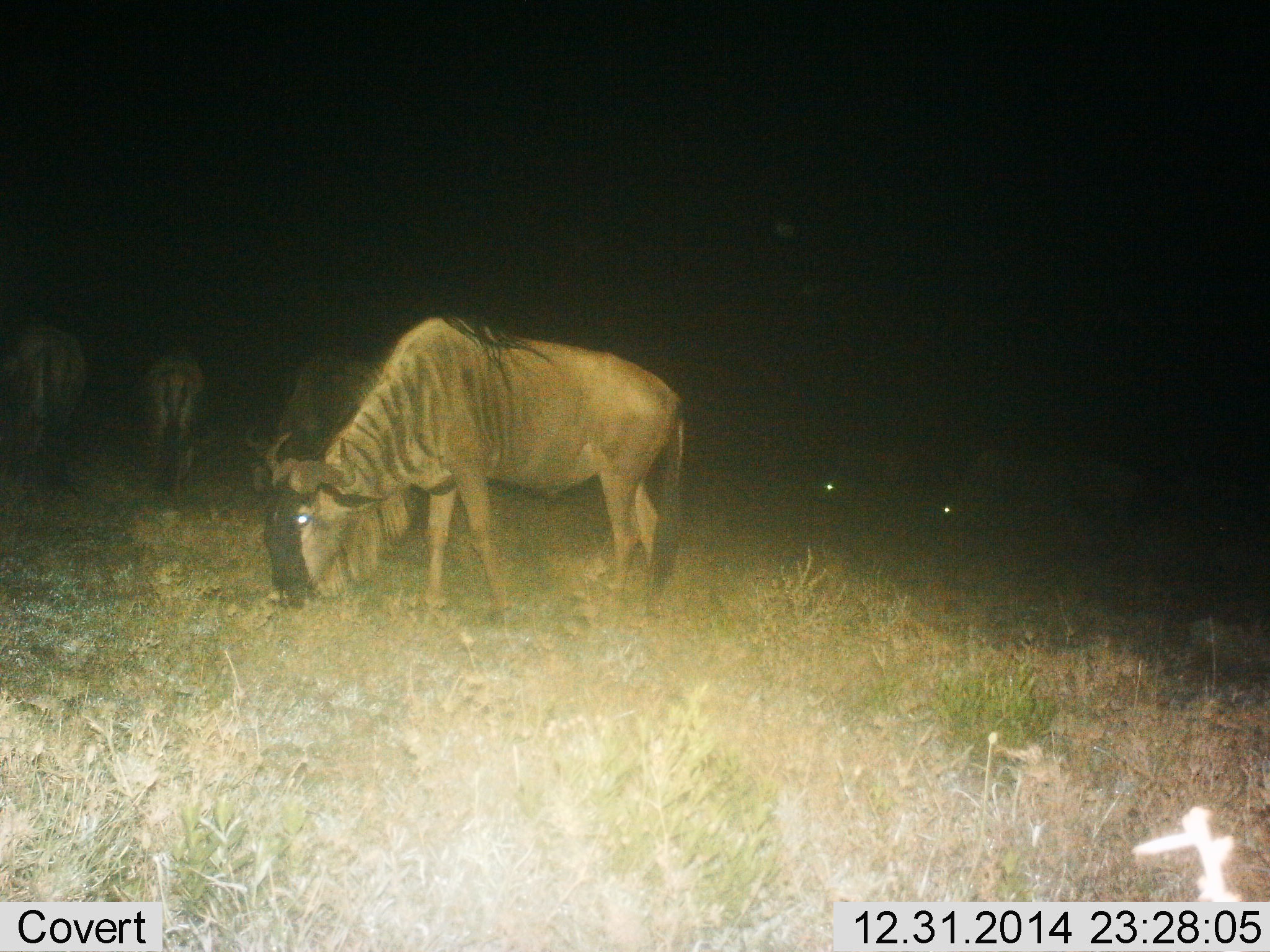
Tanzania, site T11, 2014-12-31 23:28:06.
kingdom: Animalia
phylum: Chordata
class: Mammalia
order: Artiodactyla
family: Bovidae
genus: Connochaetes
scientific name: Connochaetes taurinus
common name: blue wildebeest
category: wildebeest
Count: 6.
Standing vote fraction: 10%.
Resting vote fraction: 0%.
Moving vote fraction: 0%.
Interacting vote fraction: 0%.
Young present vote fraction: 0%.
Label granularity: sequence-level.